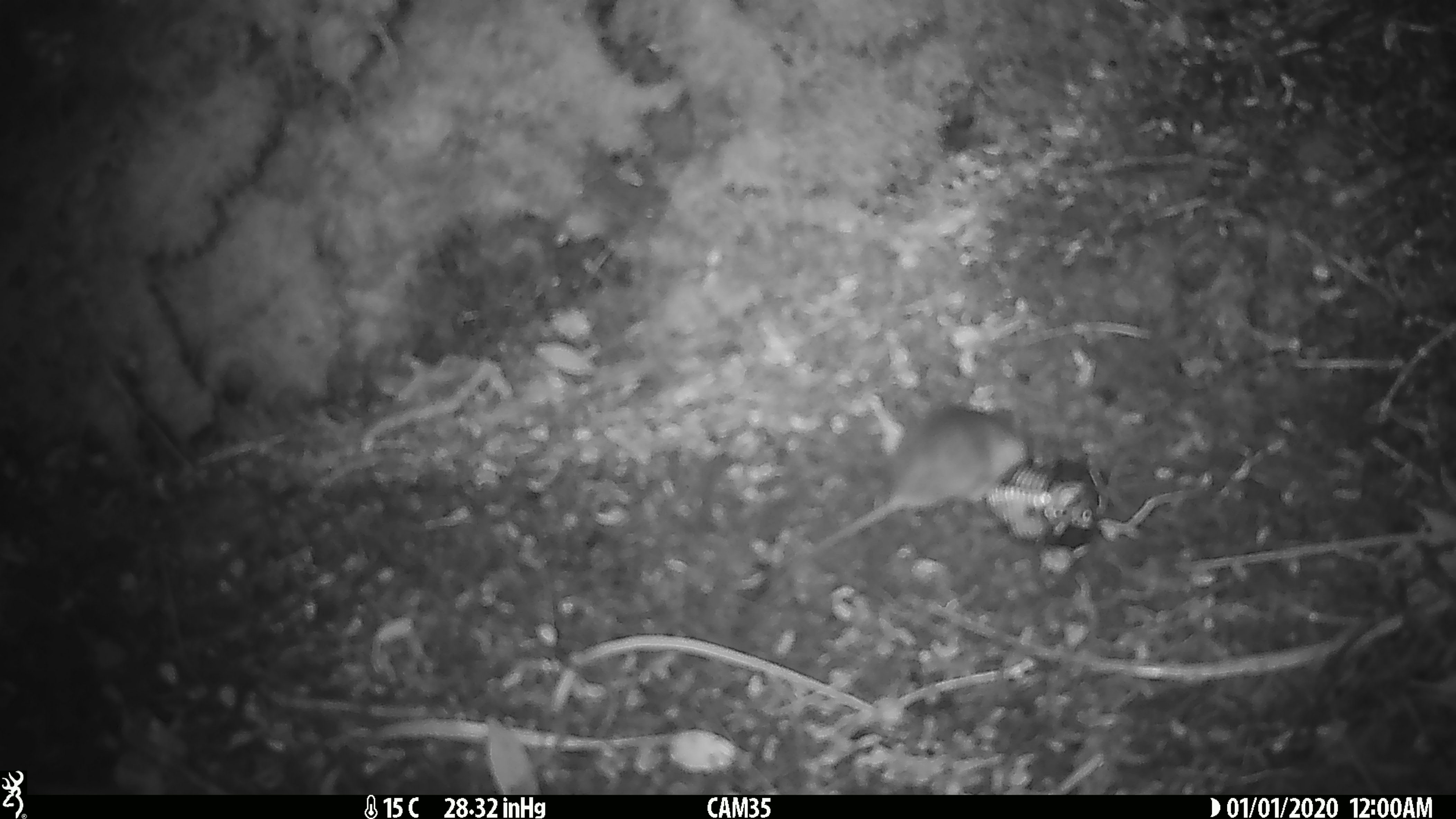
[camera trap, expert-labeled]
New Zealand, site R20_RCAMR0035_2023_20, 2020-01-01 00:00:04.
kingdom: Animalia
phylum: Chordata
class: Mammalia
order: Rodentia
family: Muridae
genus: Mus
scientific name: Mus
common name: mouse